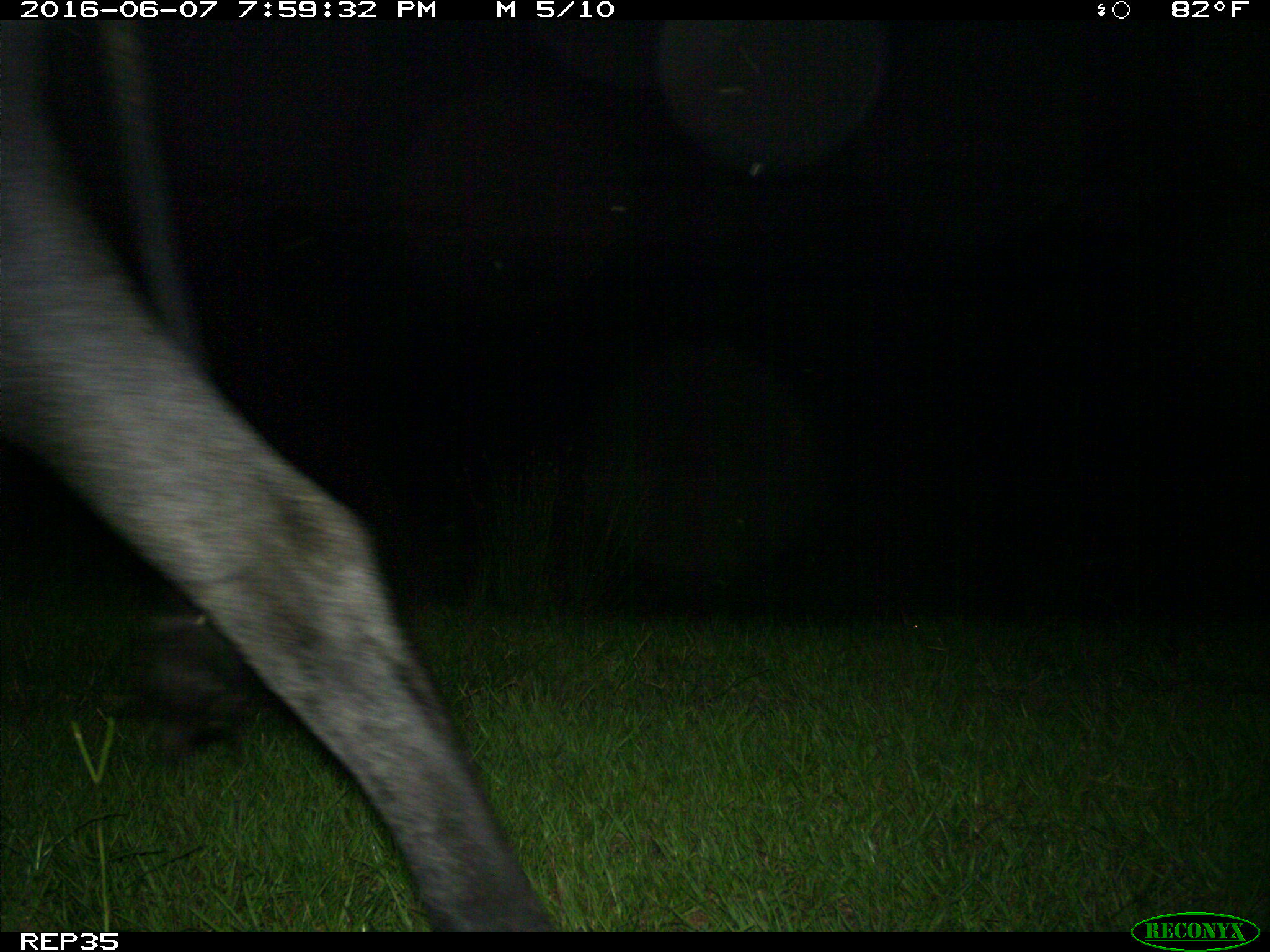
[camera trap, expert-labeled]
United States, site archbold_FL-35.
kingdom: Animalia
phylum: Chordata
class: Mammalia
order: Artiodactyla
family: Bovidae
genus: Bos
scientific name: Bos taurus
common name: domestic cow